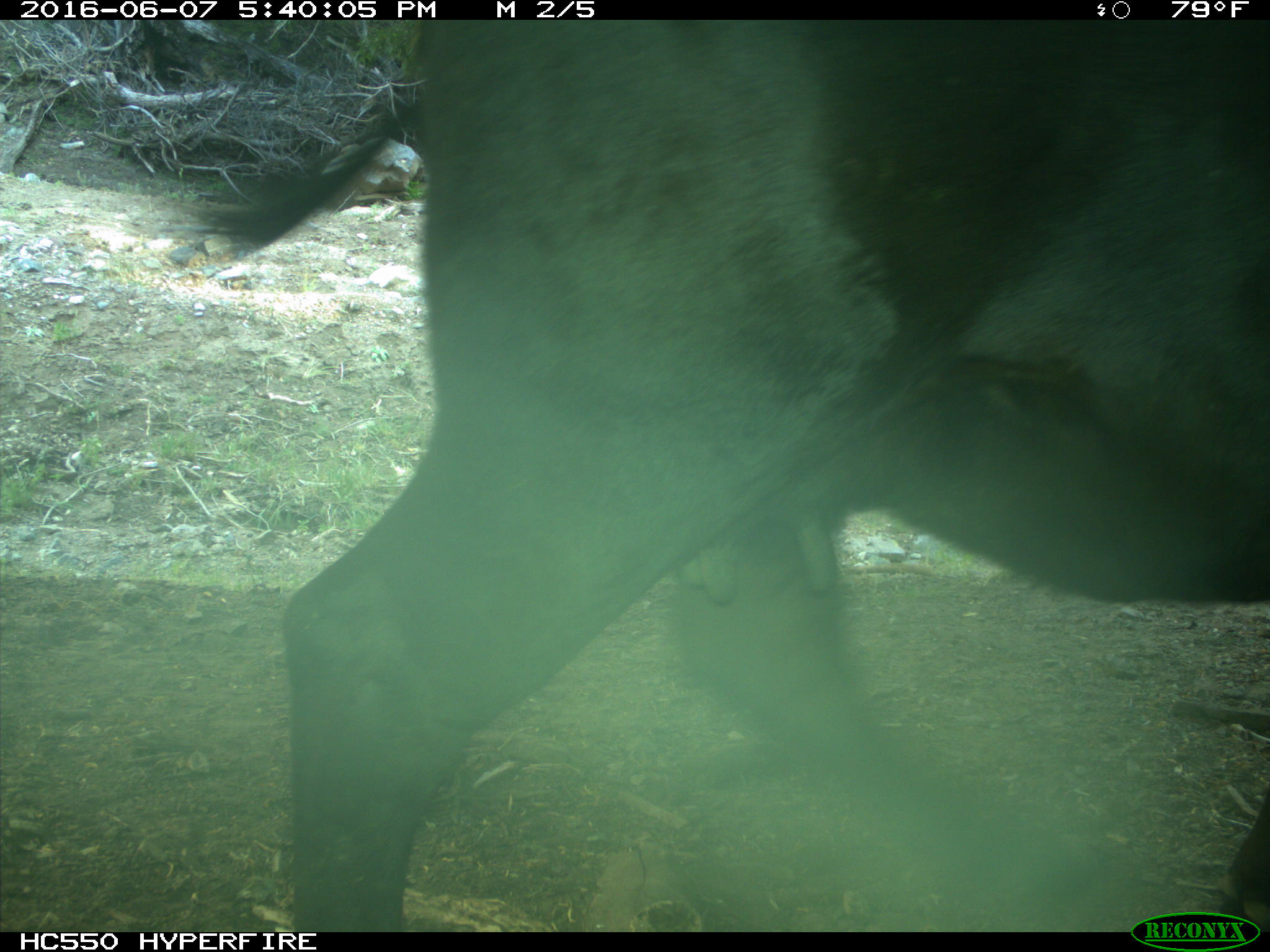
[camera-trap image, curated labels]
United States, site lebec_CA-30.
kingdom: Animalia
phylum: Chordata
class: Mammalia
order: Artiodactyla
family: Bovidae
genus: Bos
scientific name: Bos taurus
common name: domestic cow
Bos taurus (domestic cow).